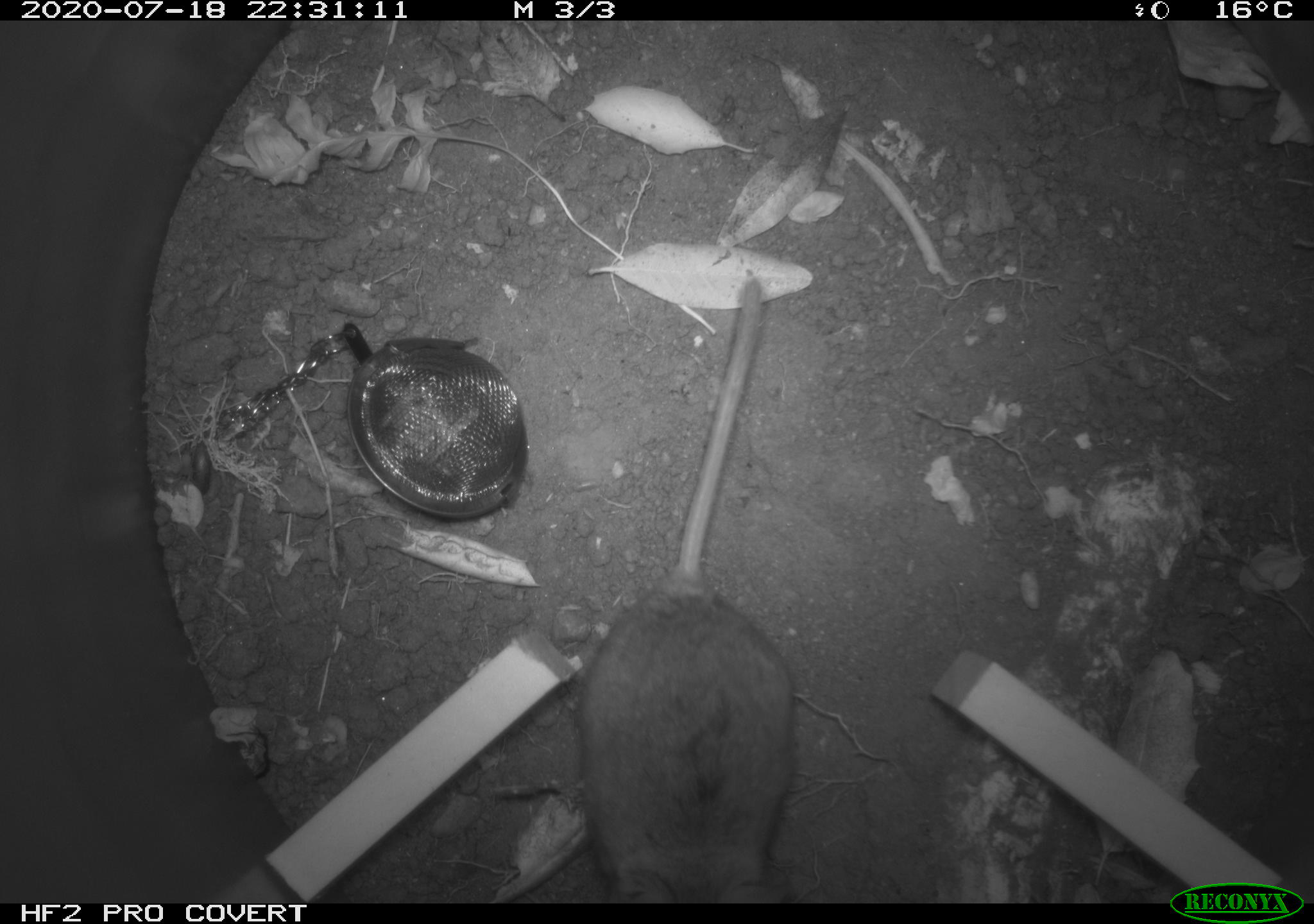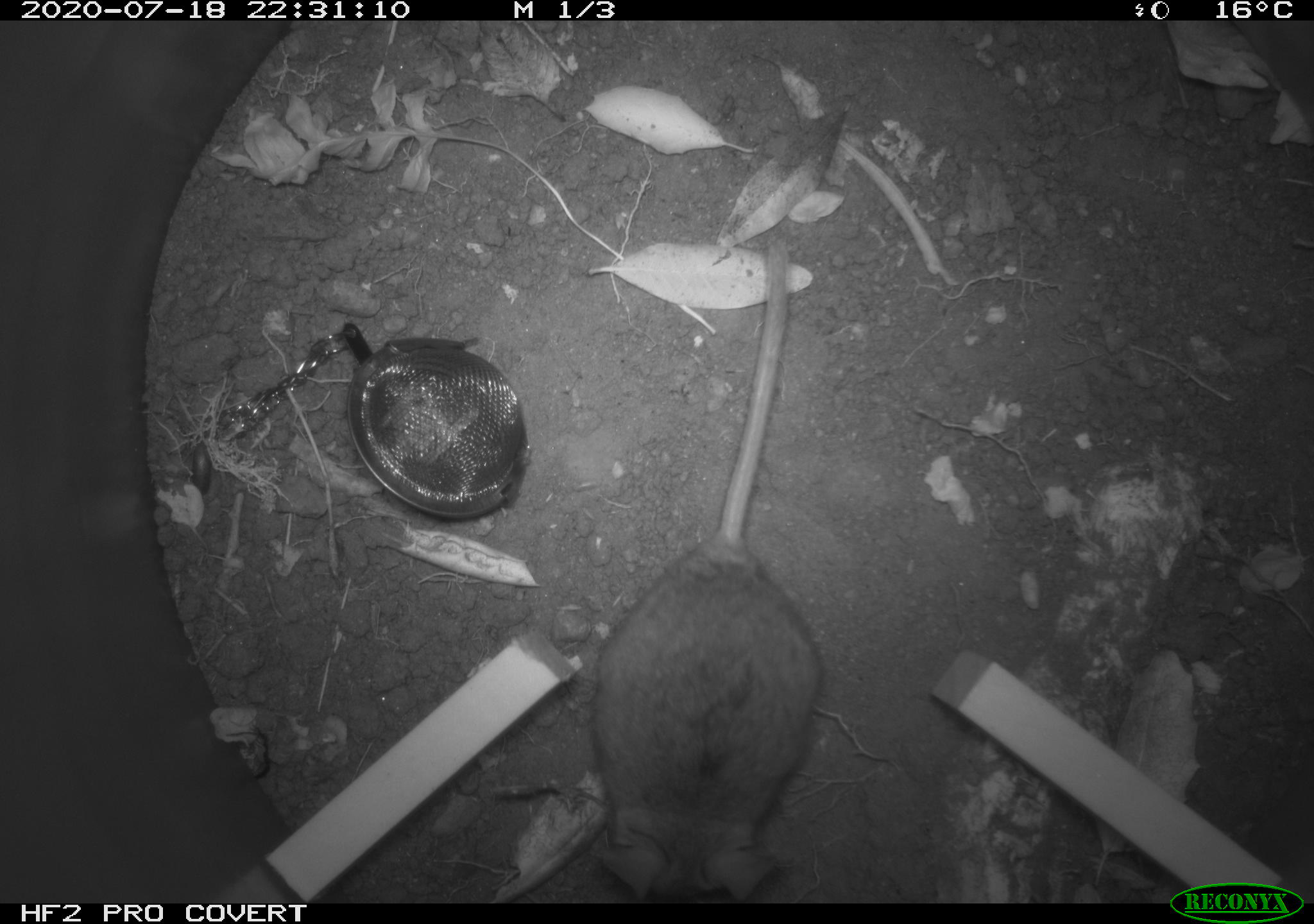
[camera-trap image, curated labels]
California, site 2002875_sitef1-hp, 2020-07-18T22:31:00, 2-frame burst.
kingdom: Animalia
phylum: Chordata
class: Mammalia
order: Rodentia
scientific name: Rodentia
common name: rodent